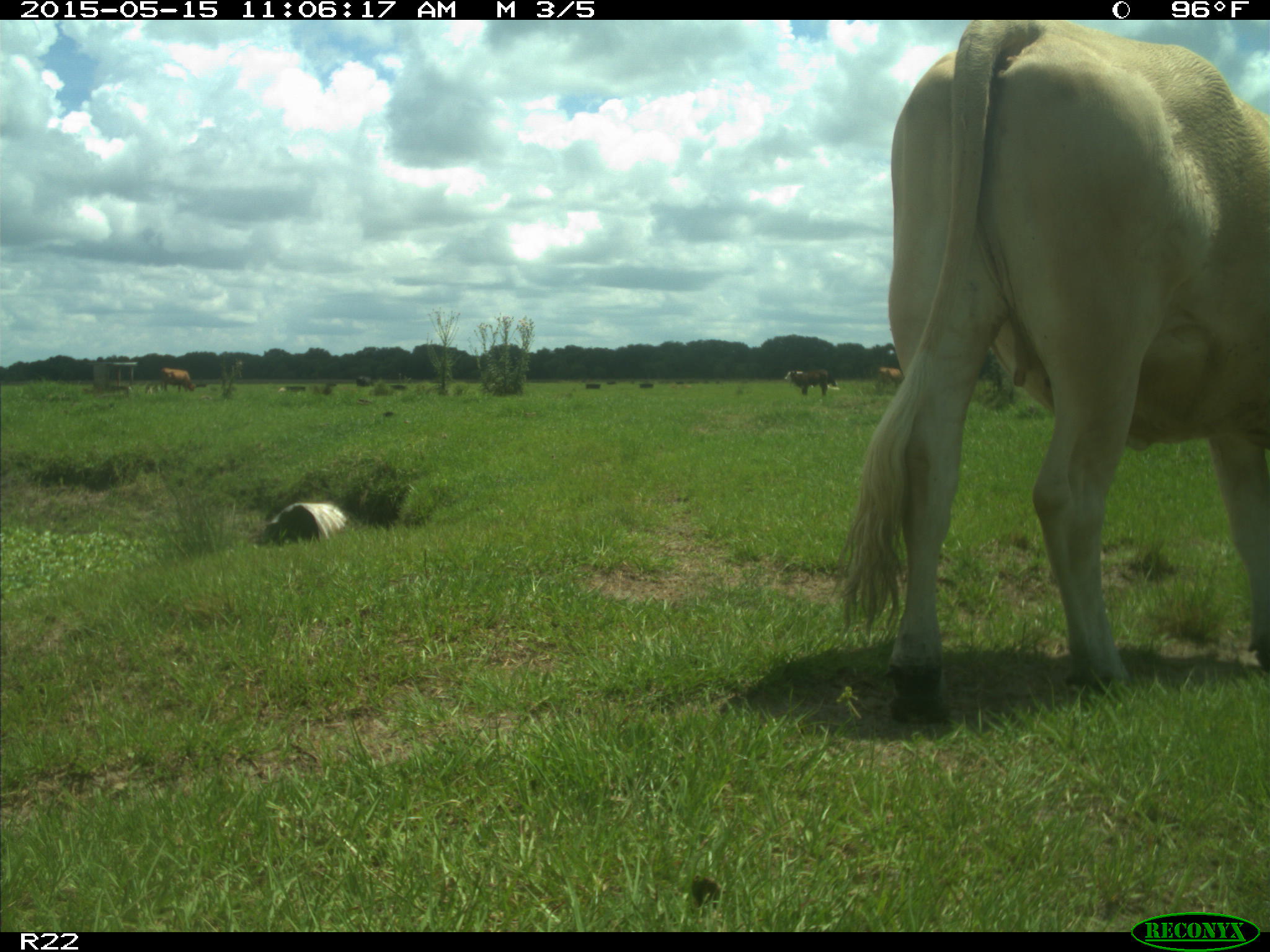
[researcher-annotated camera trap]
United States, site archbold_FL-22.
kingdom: Animalia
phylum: Chordata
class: Mammalia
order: Artiodactyla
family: Bovidae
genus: Bos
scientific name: Bos taurus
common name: domestic cow